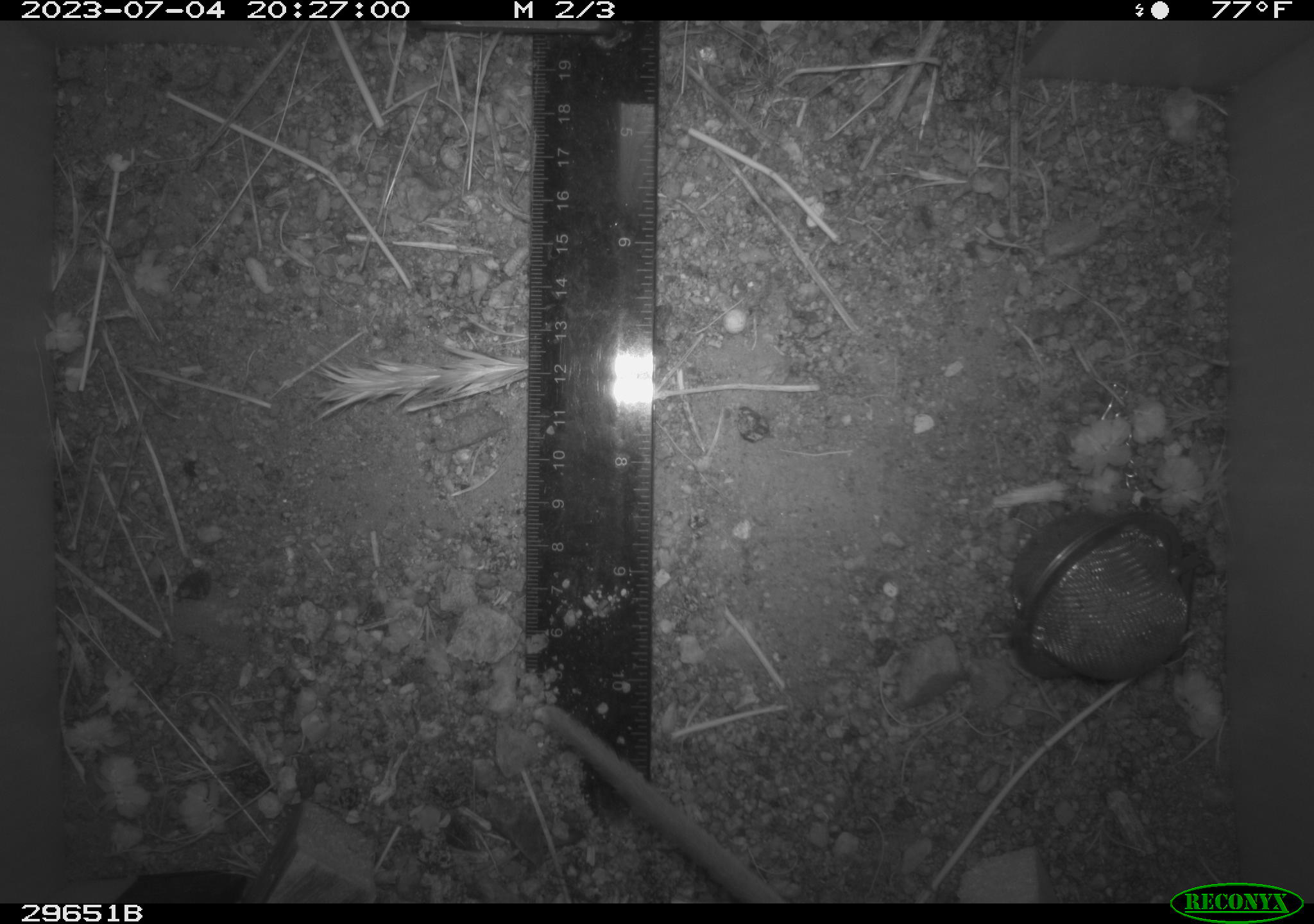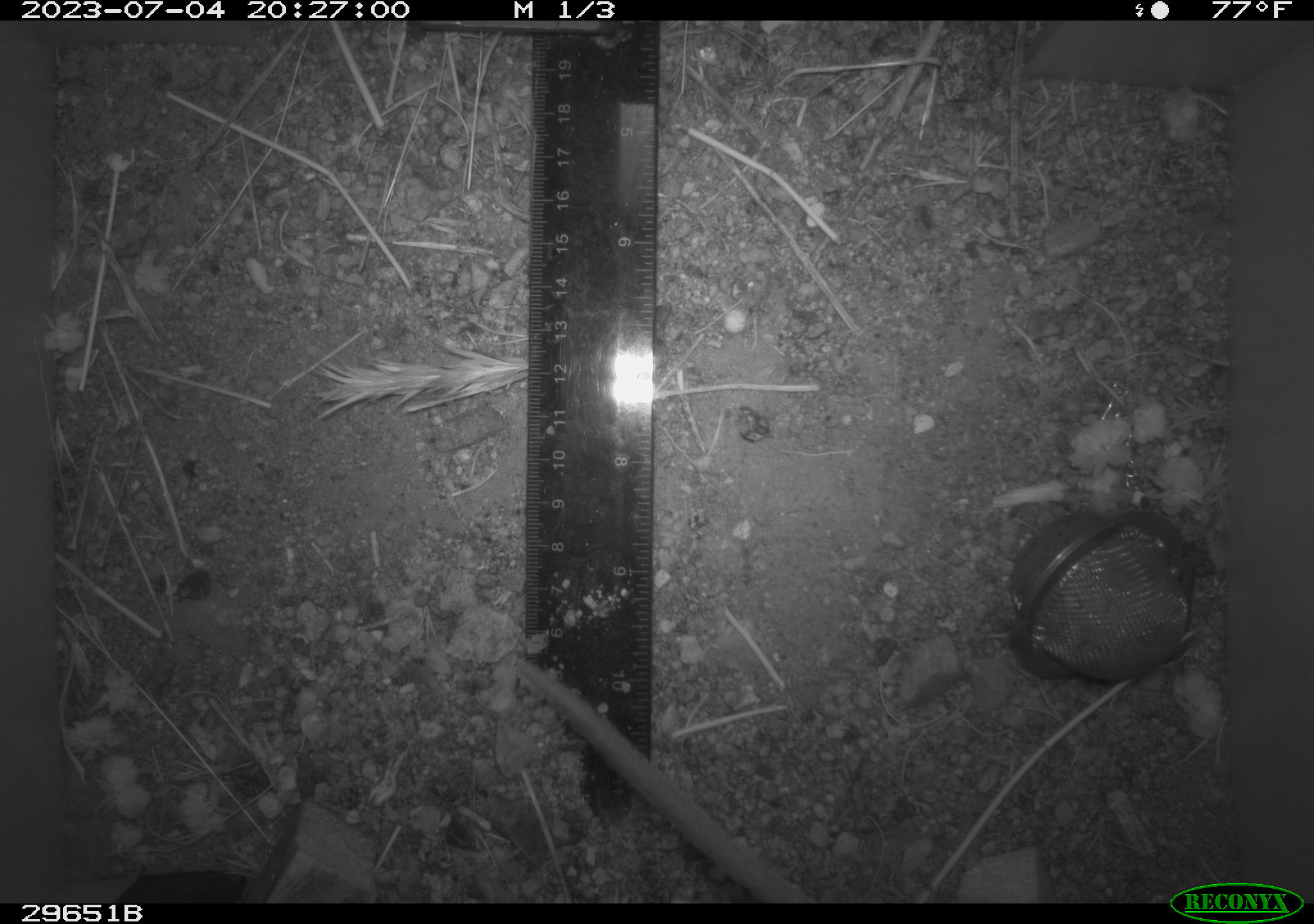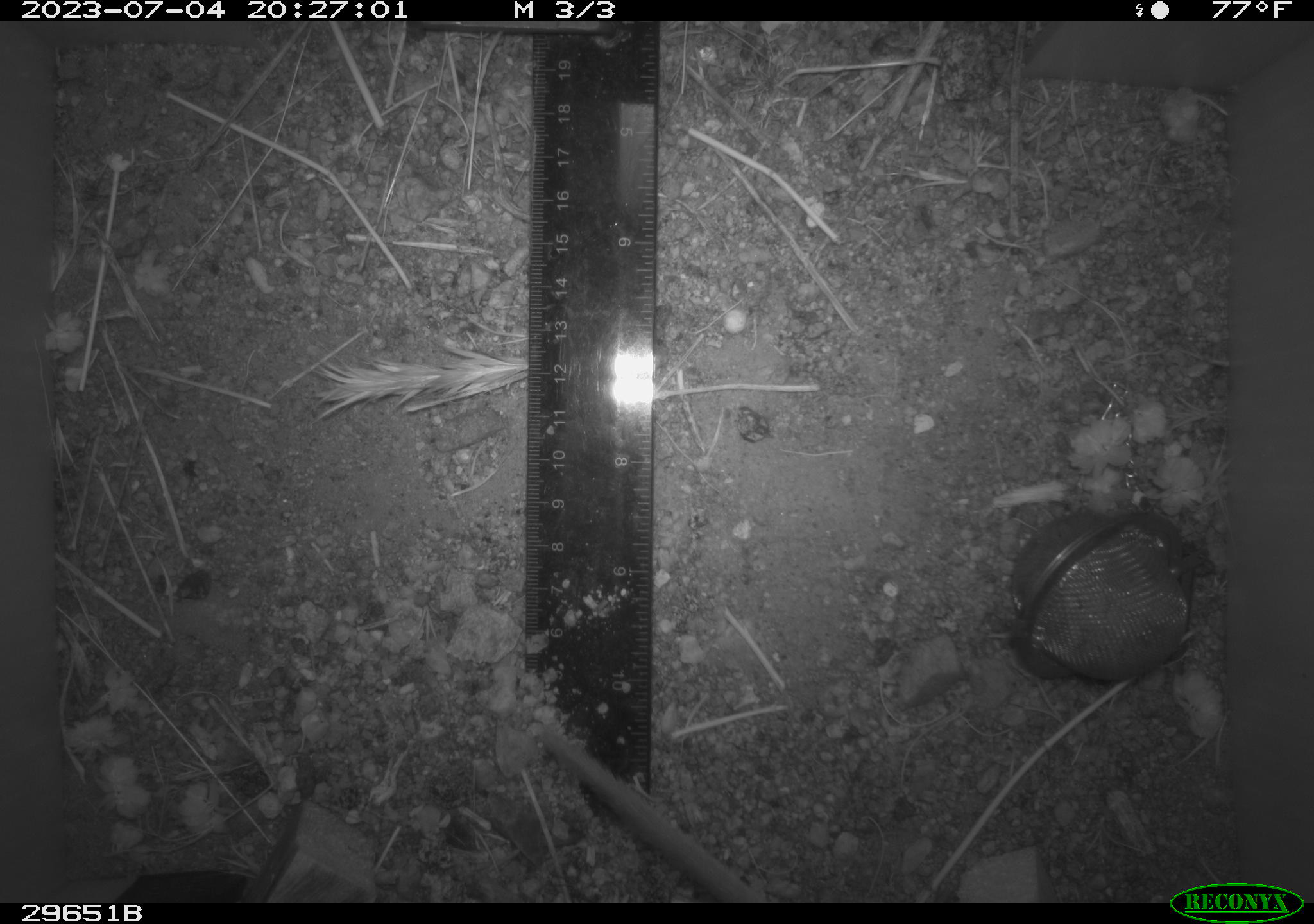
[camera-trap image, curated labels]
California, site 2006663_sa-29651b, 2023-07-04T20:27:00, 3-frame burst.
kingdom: Animalia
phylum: Chordata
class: Mammalia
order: Rodentia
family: Cricetidae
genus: Neotoma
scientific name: Neotoma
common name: pack rat or woodrat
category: neotoma species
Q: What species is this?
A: Neotoma species (pack rat or woodrat) (Neotoma).